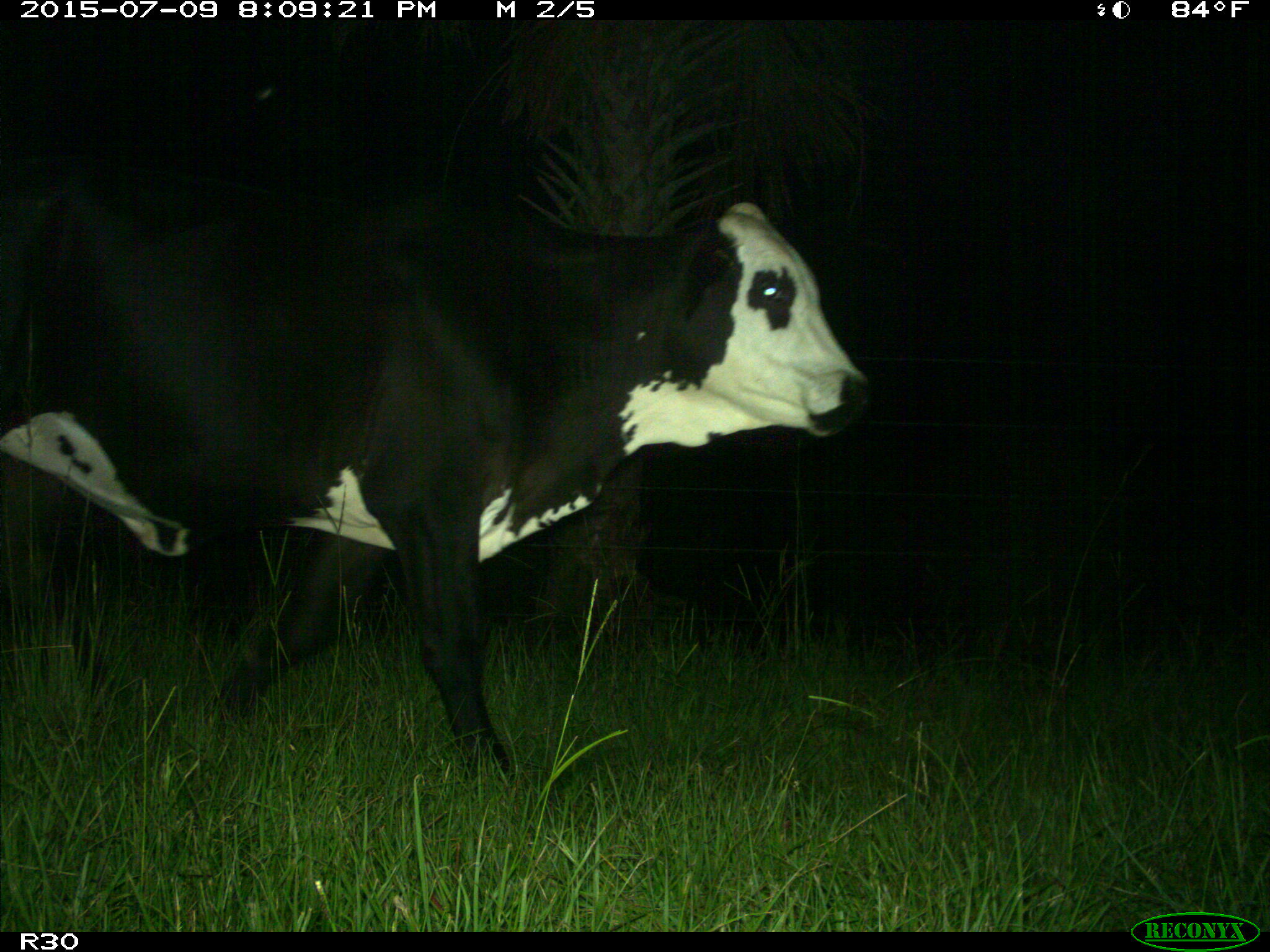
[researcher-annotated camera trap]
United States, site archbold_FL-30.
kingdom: Animalia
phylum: Chordata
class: Mammalia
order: Artiodactyla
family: Bovidae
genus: Bos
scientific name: Bos taurus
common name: domestic cow